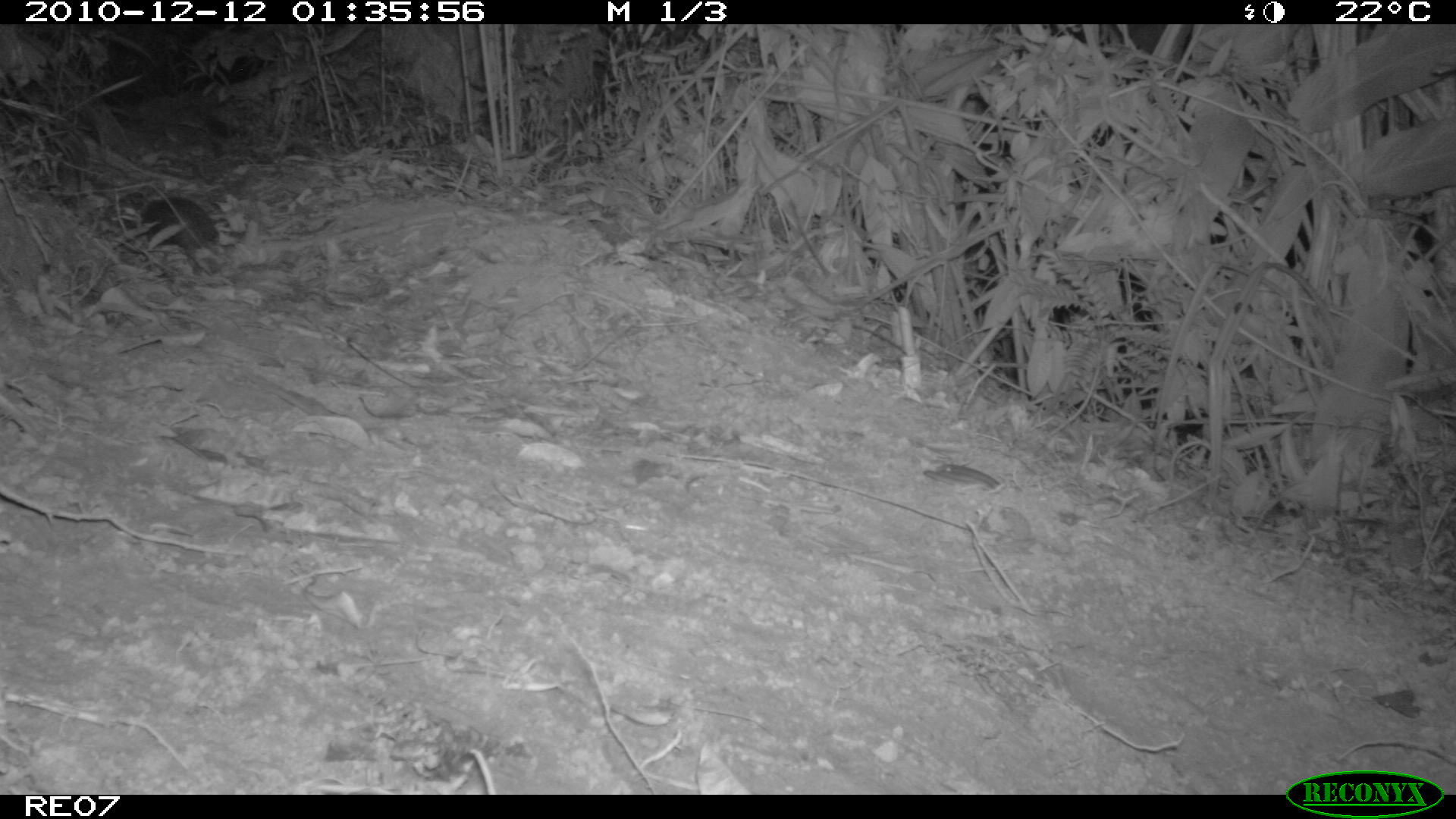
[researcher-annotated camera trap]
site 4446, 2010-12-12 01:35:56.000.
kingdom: Animalia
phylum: Chordata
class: Mammalia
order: Afrosoricida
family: Tenrecidae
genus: Setifer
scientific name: Setifer setosus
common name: greater hedgehog tenrec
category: setifer sp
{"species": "setifer sp (greater hedgehog tenrec) (Setifer setosus)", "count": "1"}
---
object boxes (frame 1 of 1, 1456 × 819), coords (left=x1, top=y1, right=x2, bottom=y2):
setifer sp: (left=139, top=190, right=220, bottom=274)